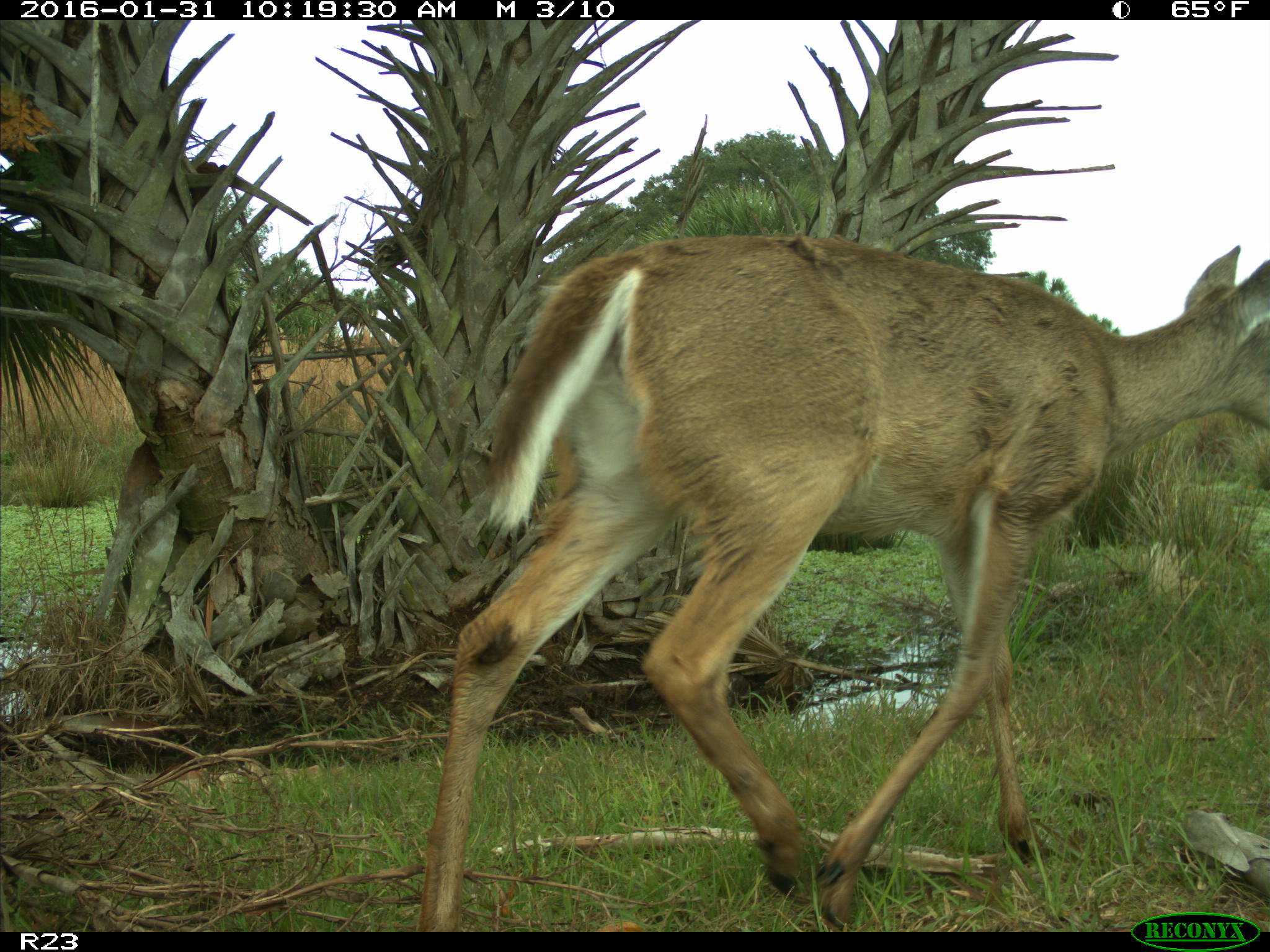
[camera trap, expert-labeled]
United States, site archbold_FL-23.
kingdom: Animalia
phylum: Chordata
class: Mammalia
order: Artiodactyla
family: Cervidae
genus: Odocoileus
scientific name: Odocoileus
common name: deer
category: unidentified deer